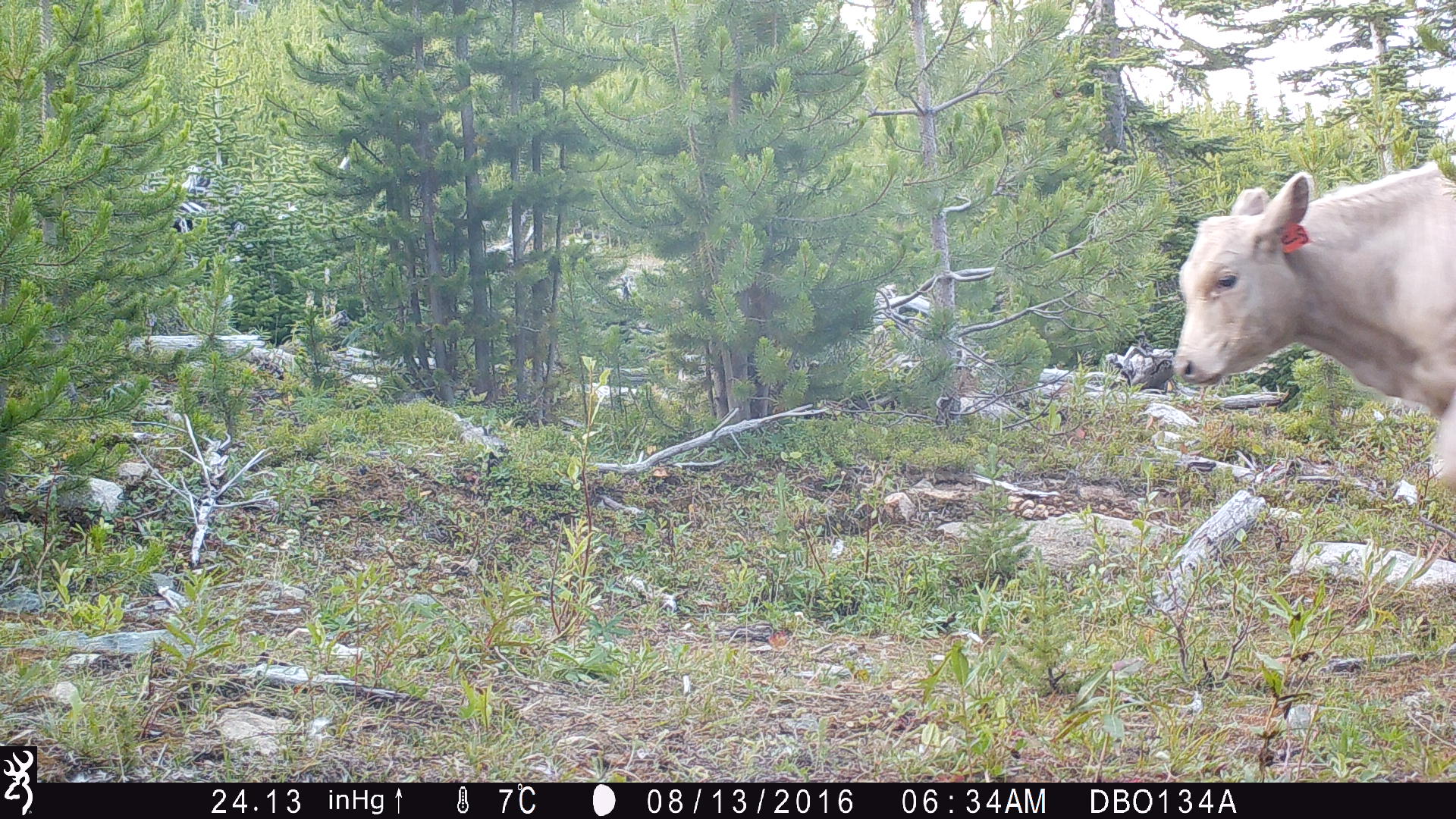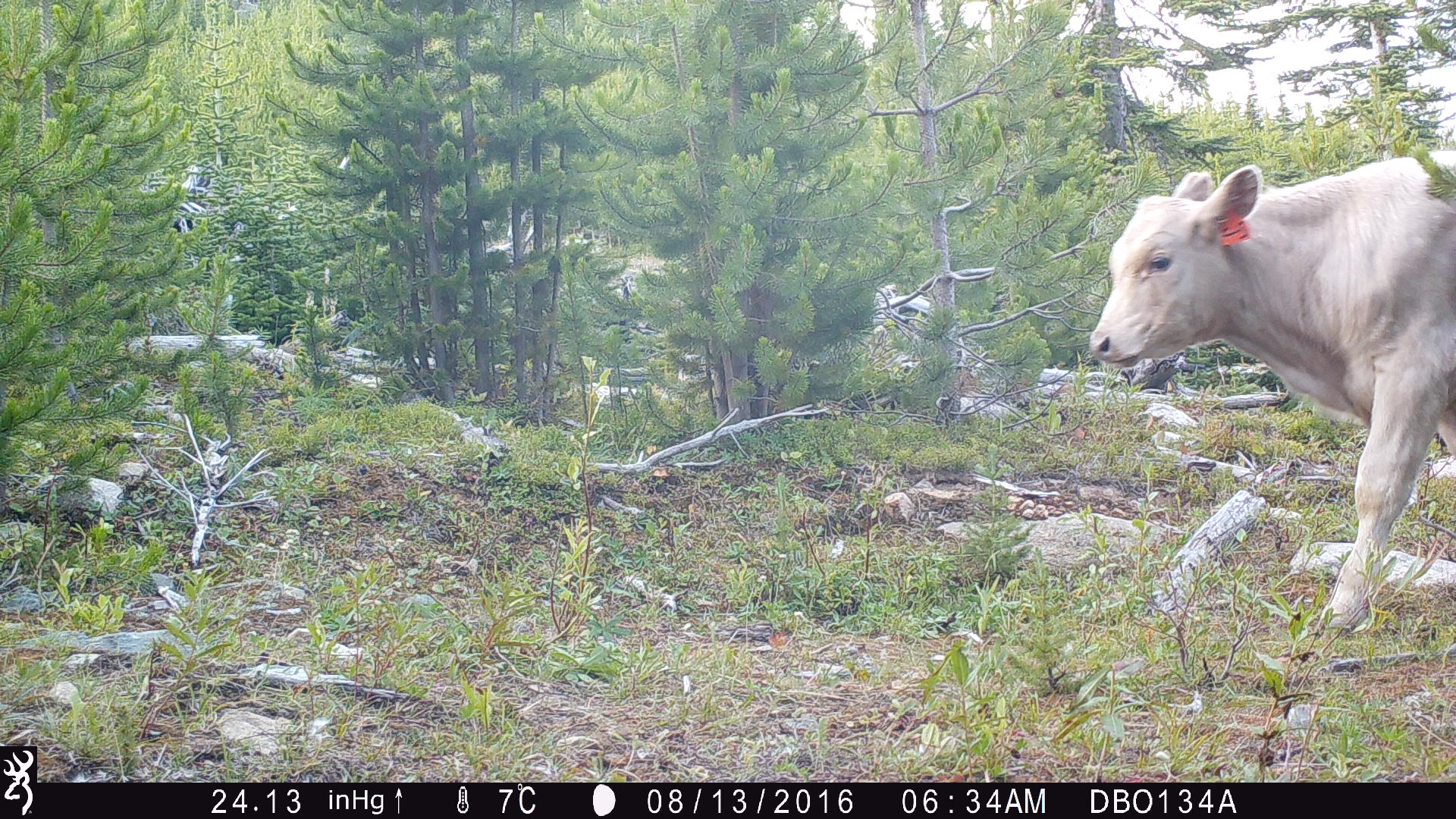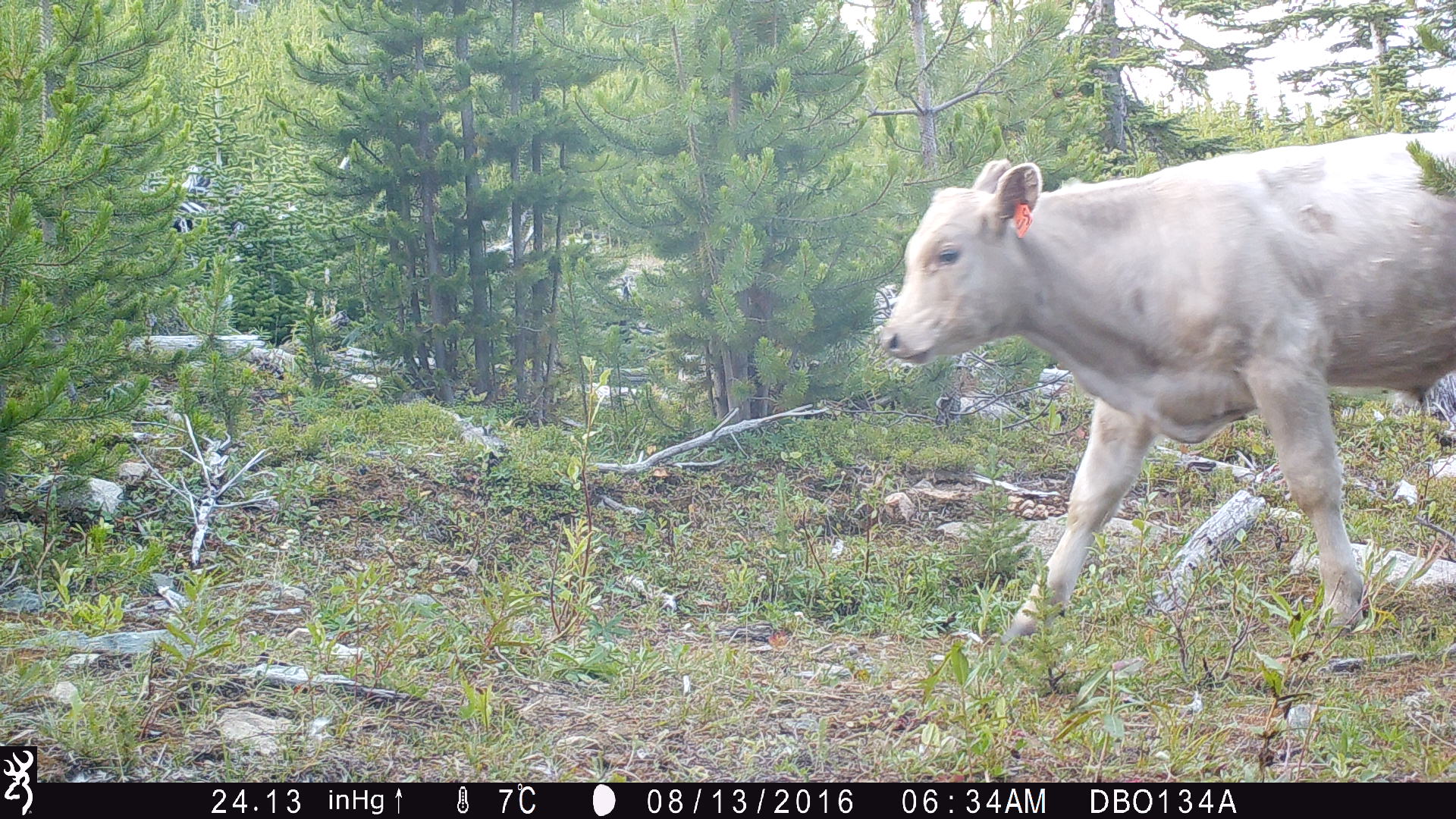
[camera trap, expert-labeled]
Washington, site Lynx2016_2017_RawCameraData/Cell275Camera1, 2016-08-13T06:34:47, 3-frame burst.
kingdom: Animalia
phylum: Chordata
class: Mammalia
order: Artiodactyla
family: Bovidae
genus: Bos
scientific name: Bos taurus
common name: domestic cattle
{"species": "domestic cattle (Bos taurus)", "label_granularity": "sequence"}